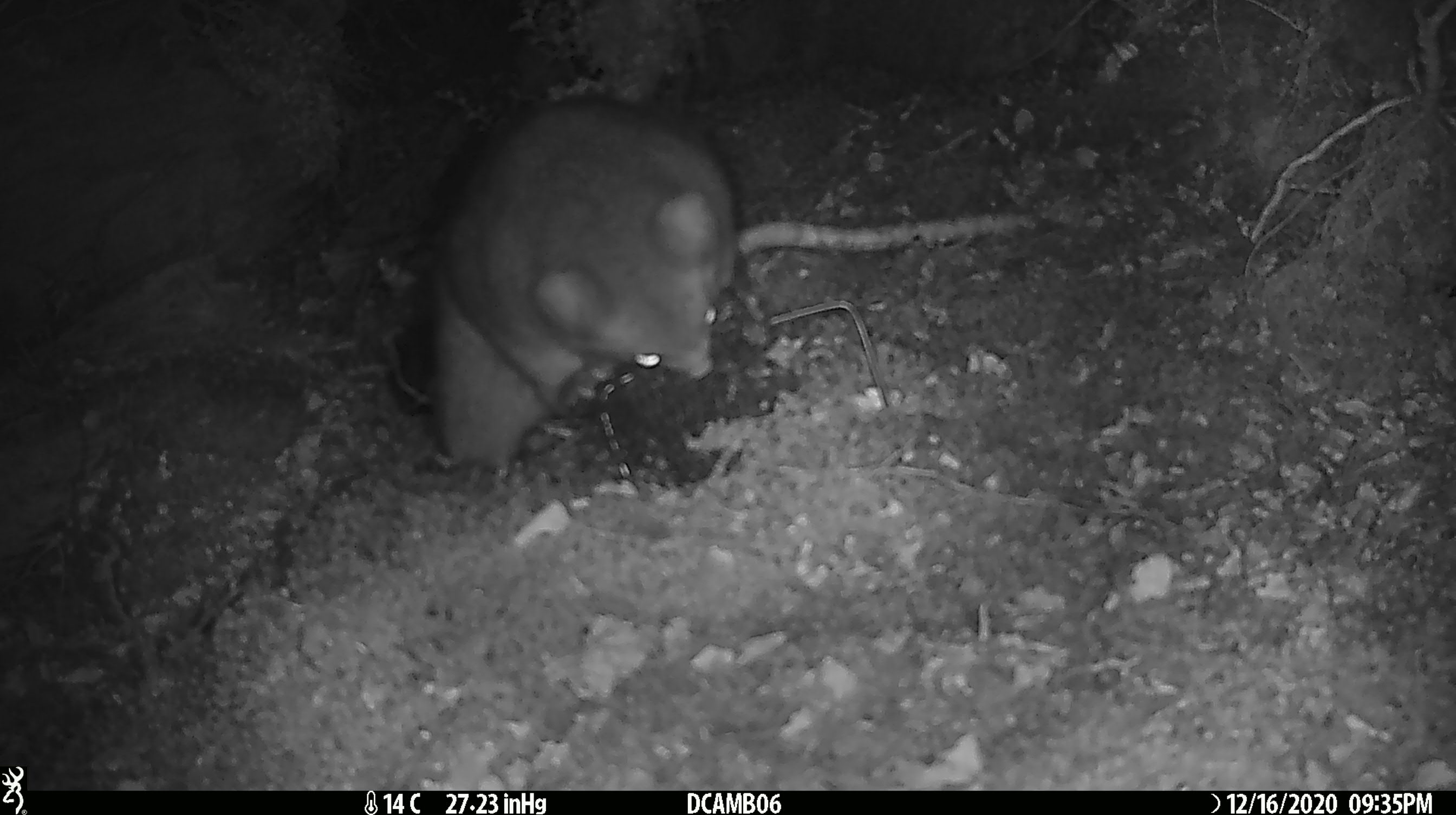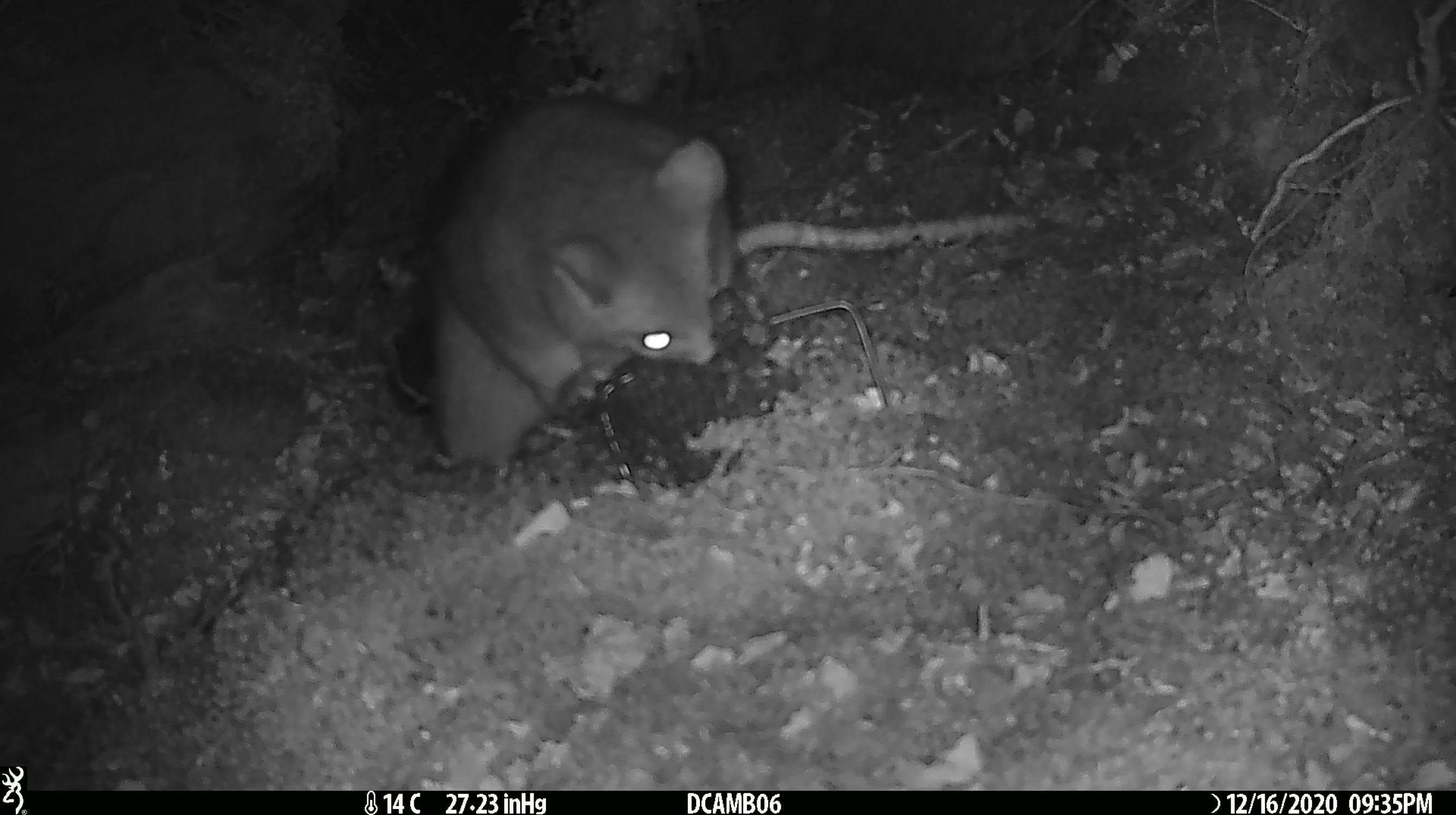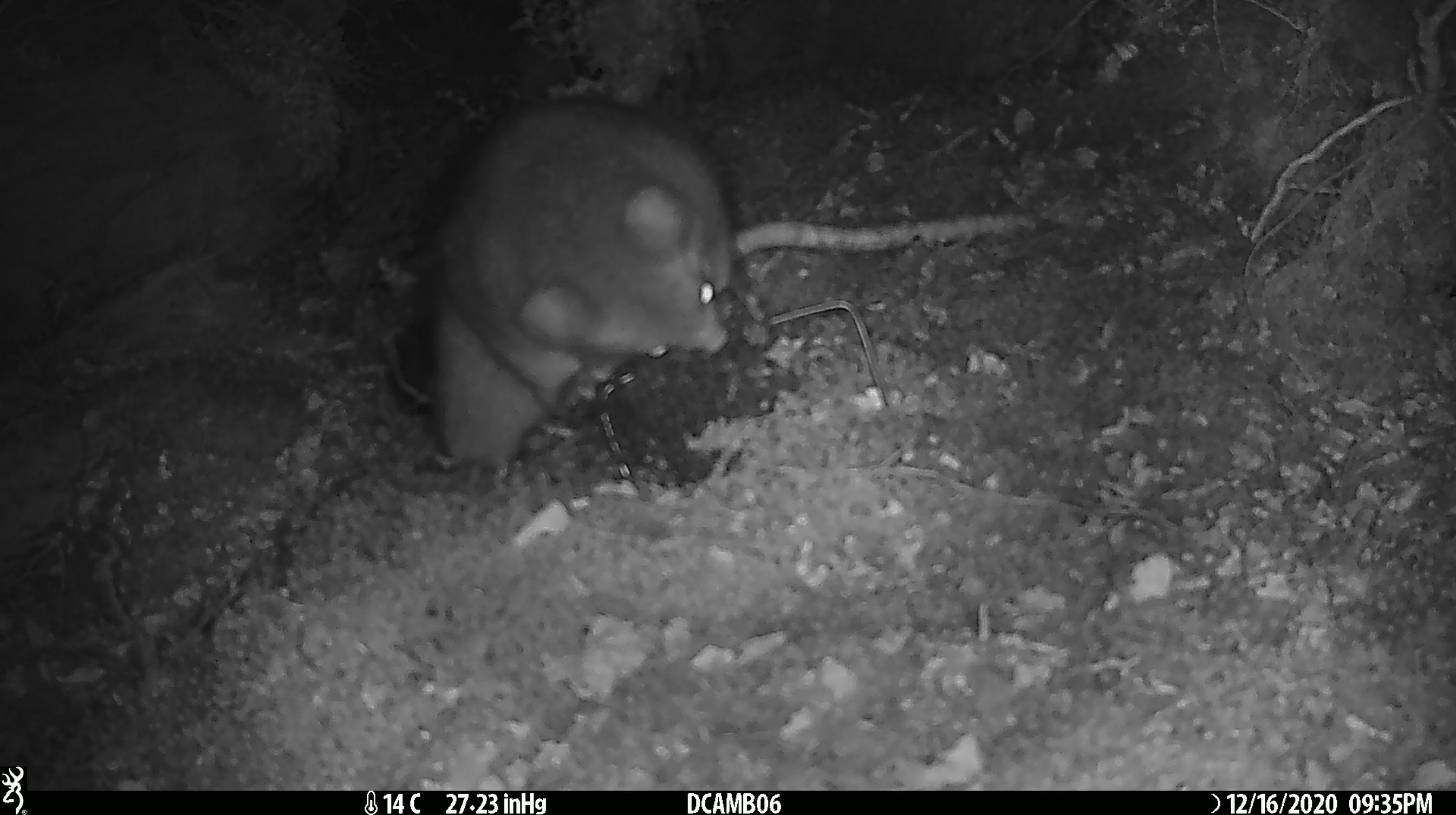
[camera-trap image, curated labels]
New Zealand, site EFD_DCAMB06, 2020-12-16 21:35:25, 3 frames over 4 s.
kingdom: Animalia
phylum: Chordata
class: Mammalia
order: Diprotodontia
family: Phalangeridae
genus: Trichosurus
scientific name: Trichosurus vulpecula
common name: common brushtail possum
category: possum